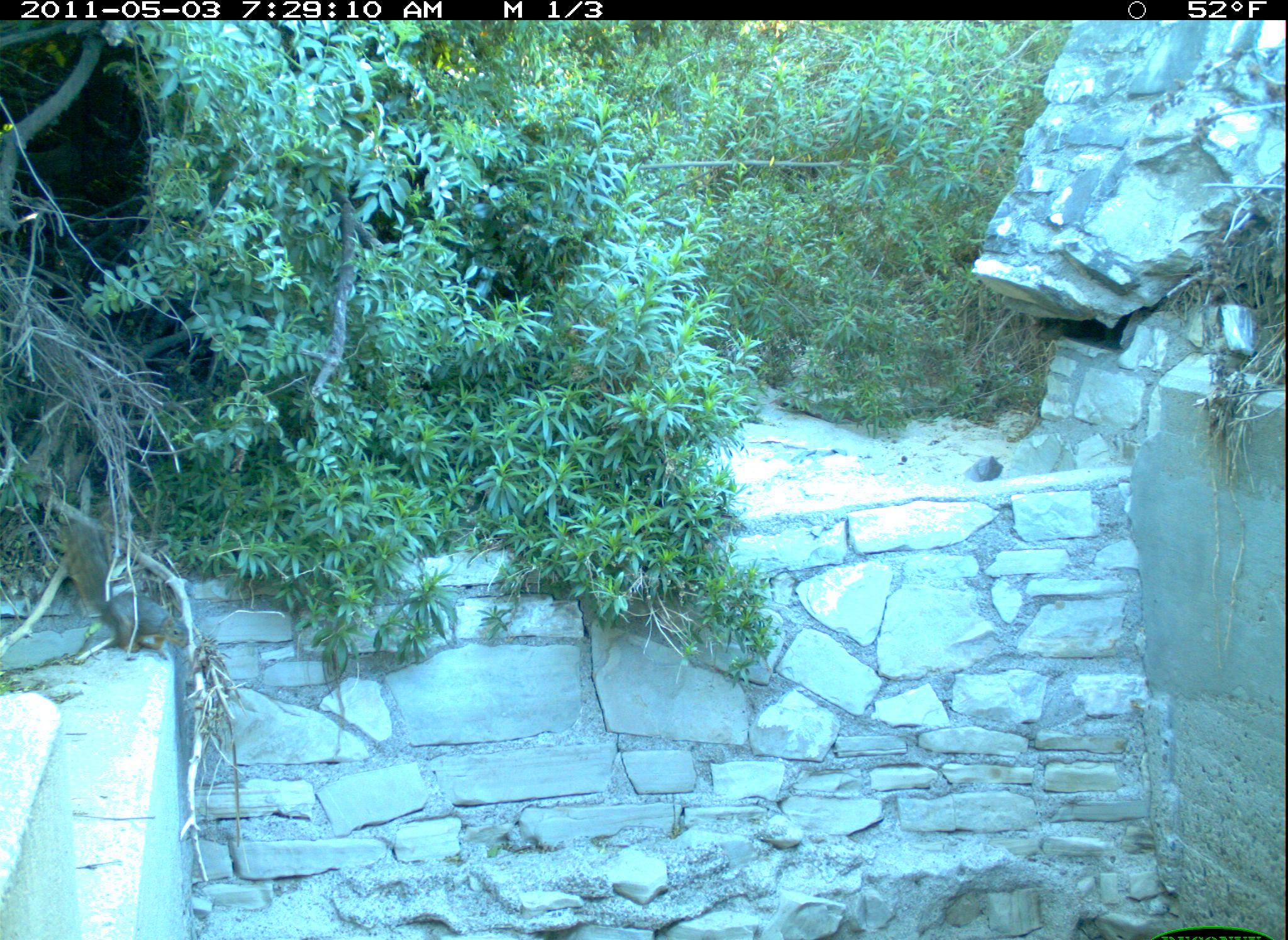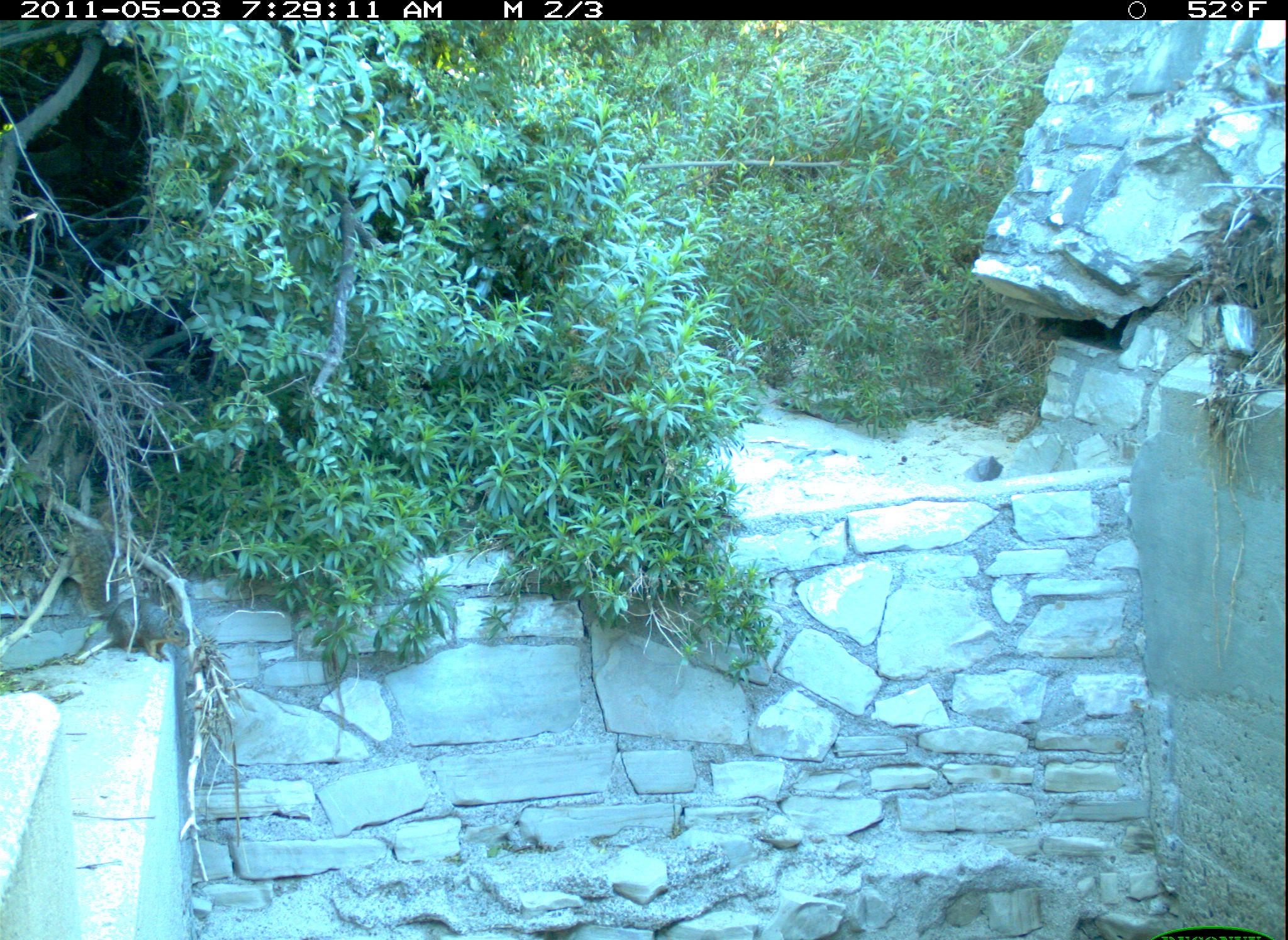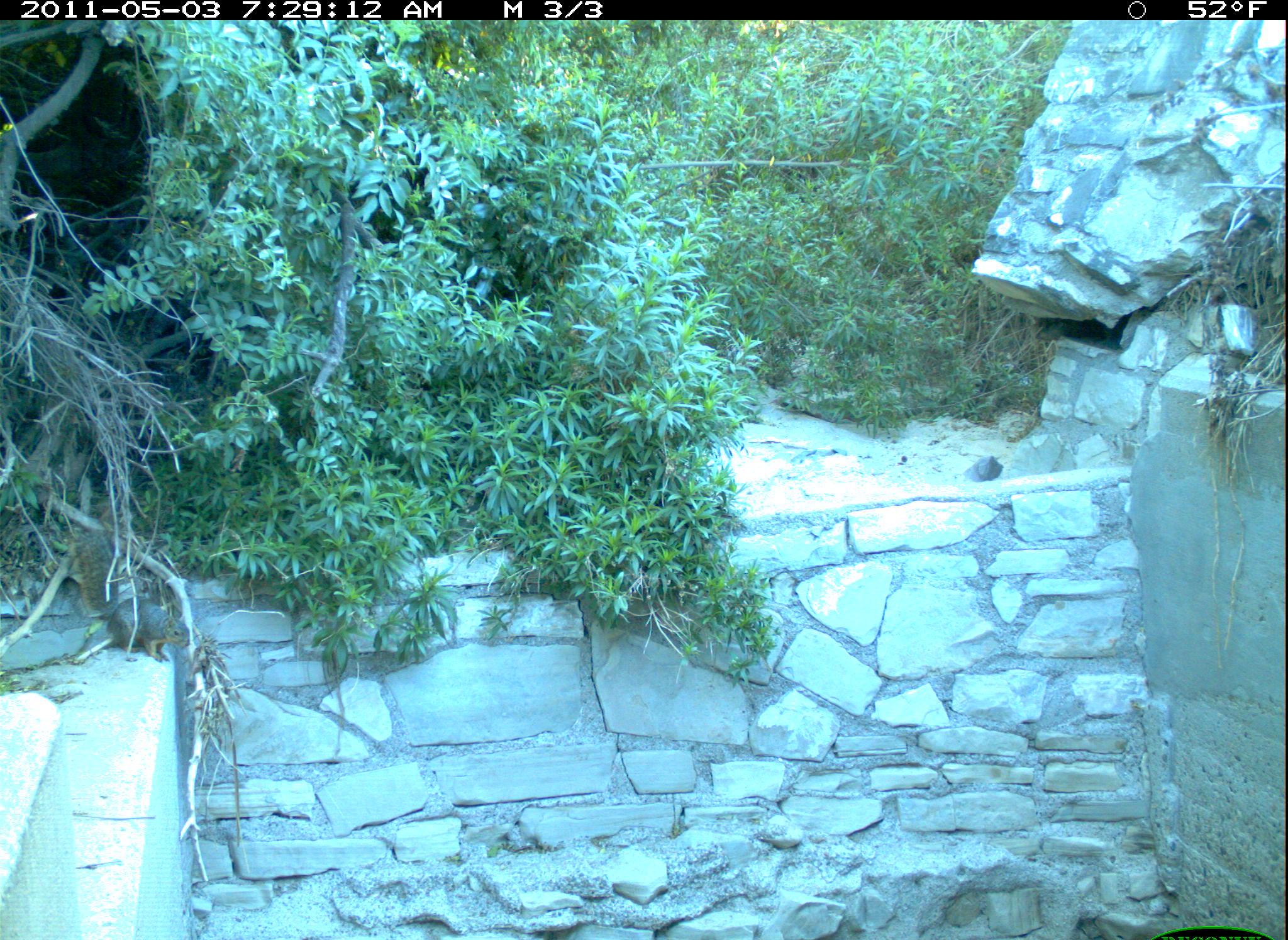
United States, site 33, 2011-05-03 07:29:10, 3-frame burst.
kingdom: Animalia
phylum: Chordata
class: Mammalia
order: Rodentia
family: Sciuridae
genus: Sciurus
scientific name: Sciurus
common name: squirrel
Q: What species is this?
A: Squirrel (Sciurus).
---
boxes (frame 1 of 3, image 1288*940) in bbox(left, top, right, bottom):
squirrel: bbox(39, 494, 177, 665)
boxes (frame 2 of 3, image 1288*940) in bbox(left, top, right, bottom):
squirrel: bbox(63, 517, 168, 668)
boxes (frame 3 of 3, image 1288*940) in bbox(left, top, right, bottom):
squirrel: bbox(47, 522, 200, 664)